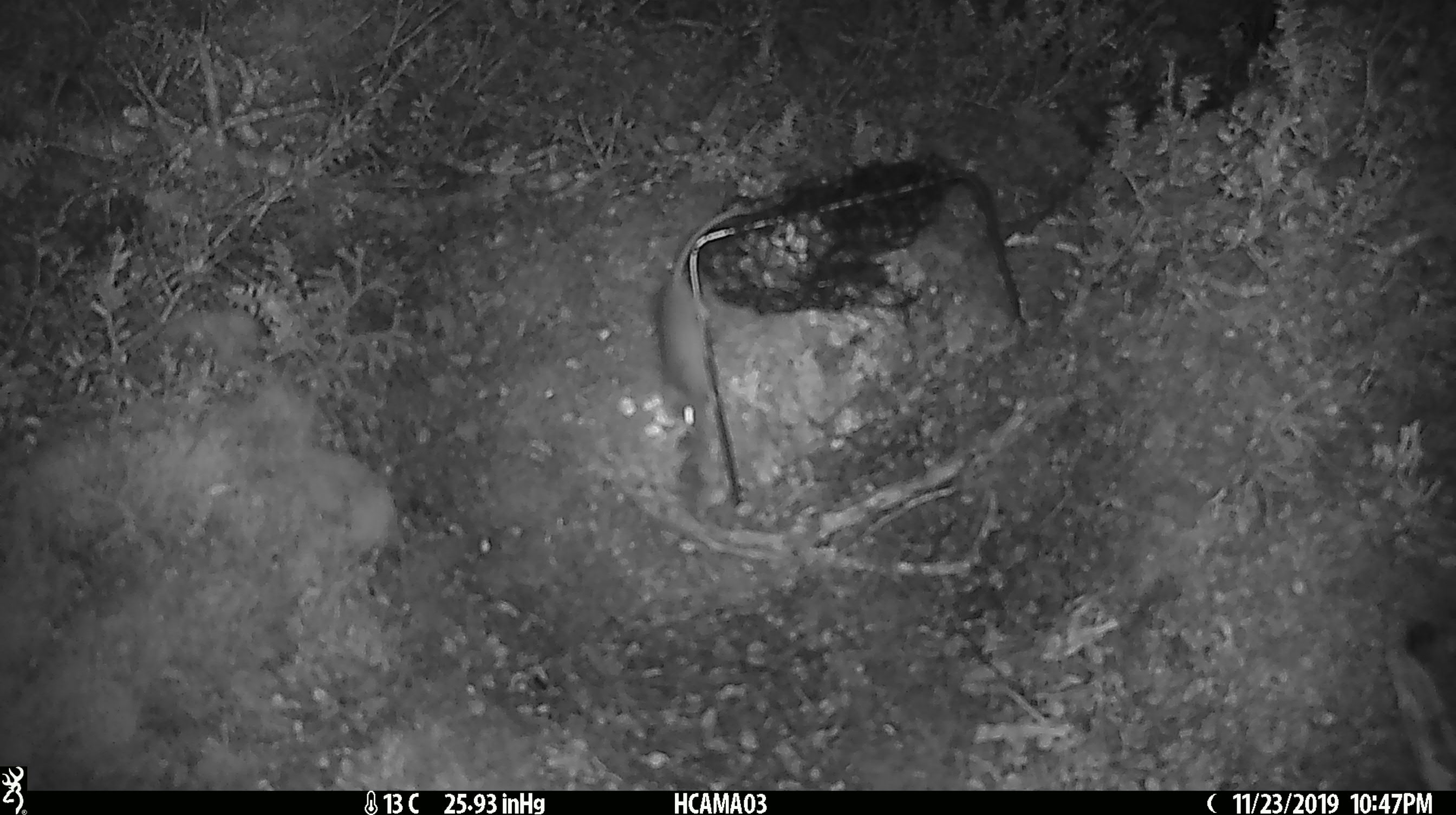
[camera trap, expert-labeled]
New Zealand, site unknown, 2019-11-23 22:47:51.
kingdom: Animalia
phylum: Chordata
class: Mammalia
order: Rodentia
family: Muridae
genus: Mus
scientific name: Mus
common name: mouse